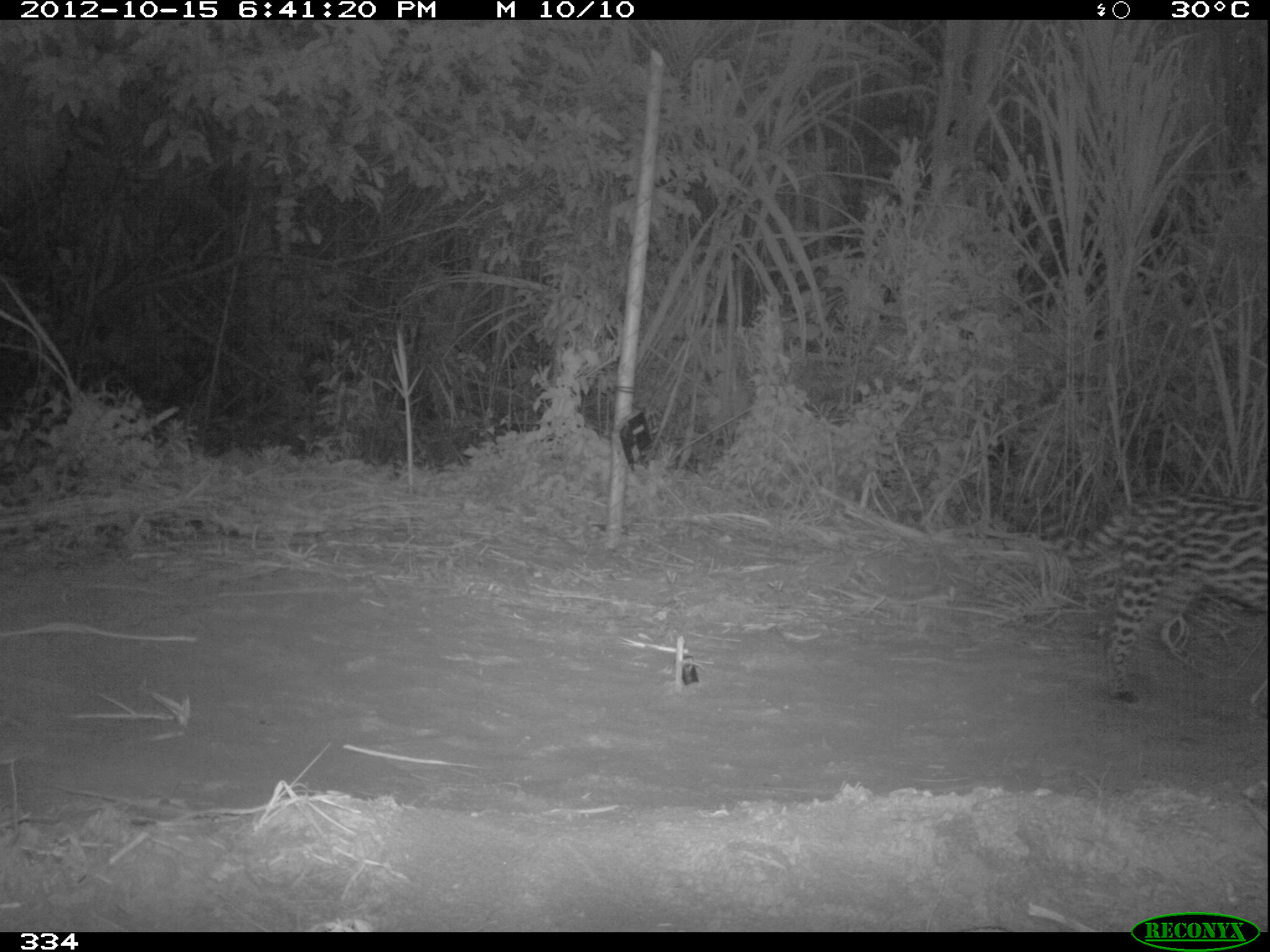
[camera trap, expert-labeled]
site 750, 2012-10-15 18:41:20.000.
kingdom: Animalia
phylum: Chordata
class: Mammalia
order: Carnivora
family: Felidae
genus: Leopardus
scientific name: Leopardus pardalis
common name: ocelot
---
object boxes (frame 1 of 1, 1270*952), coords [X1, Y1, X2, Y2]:
leopardus pardalis: [1056, 496, 1268, 717]